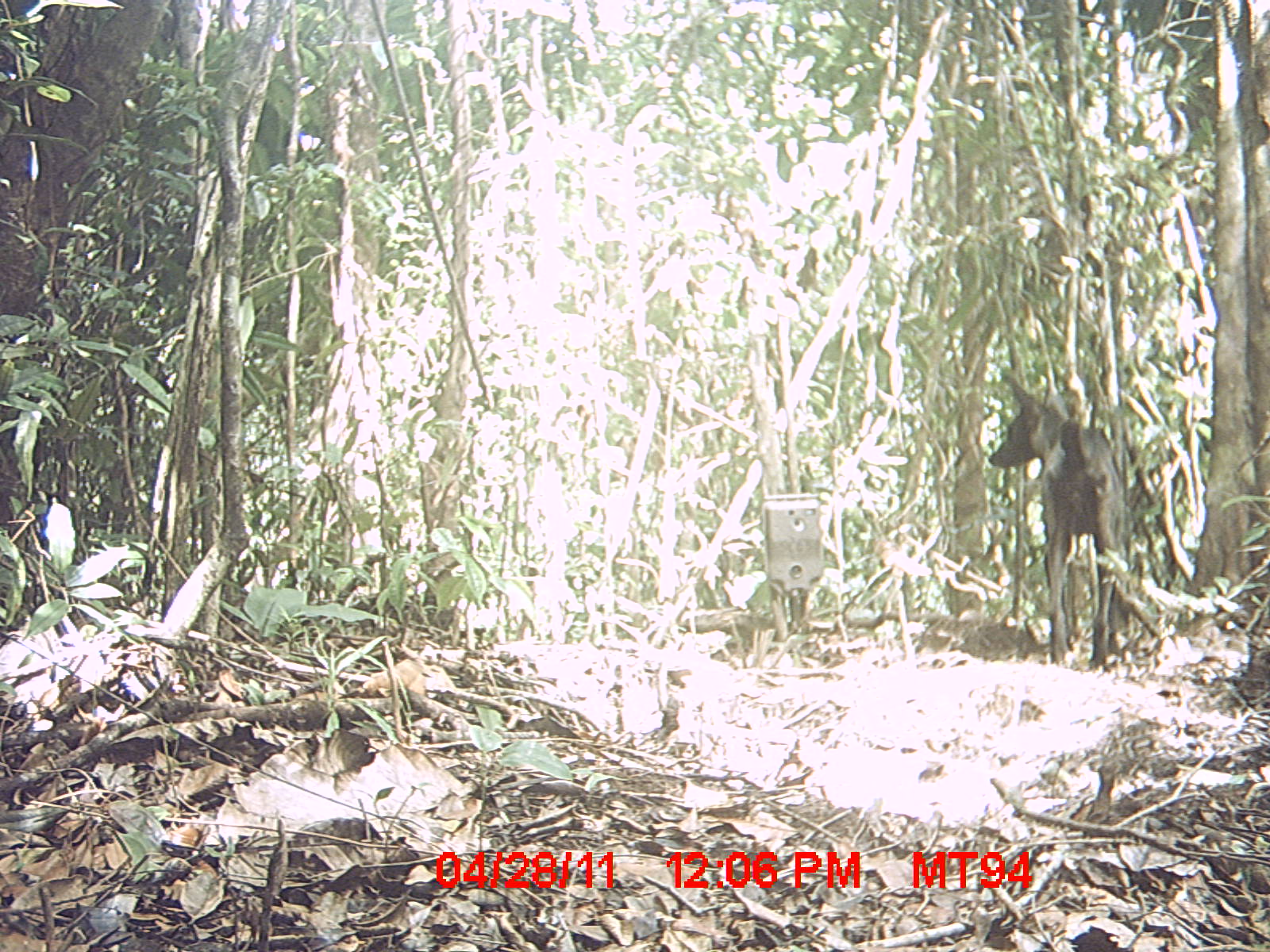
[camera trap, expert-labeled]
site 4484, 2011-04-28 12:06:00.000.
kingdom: Animalia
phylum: Chordata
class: Mammalia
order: Carnivora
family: Canidae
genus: Canis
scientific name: Canis familiaris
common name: domestic dog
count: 1